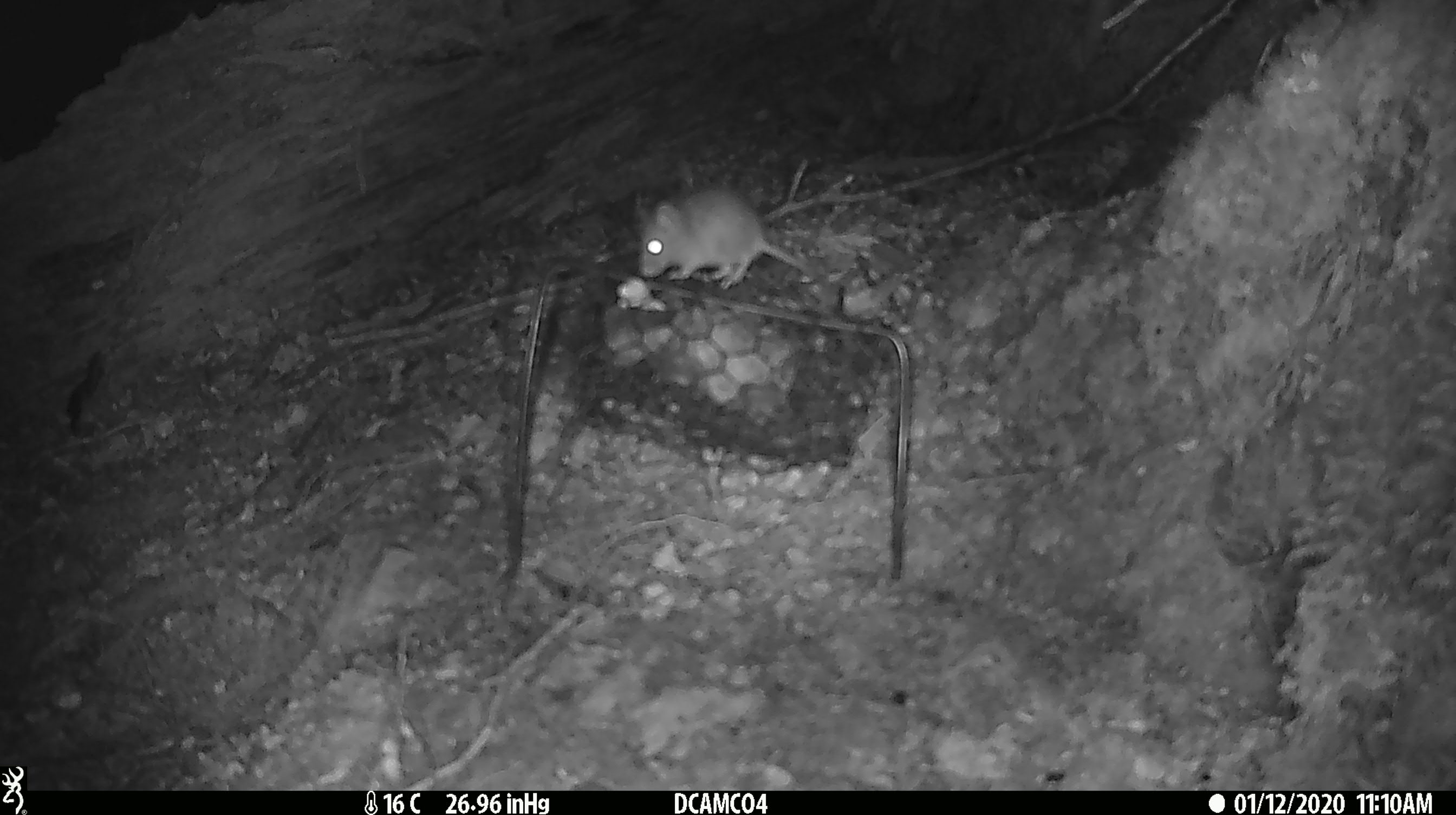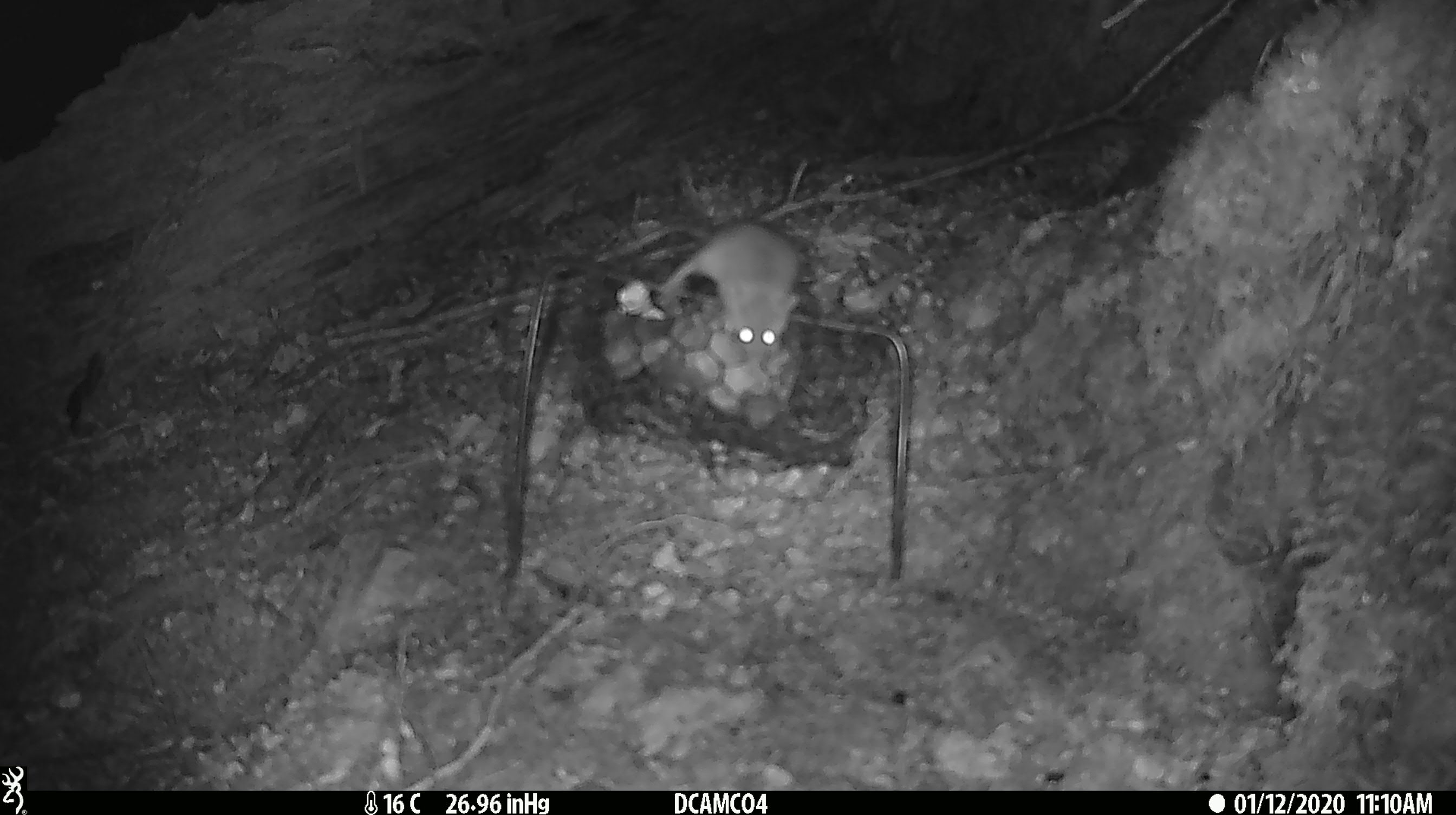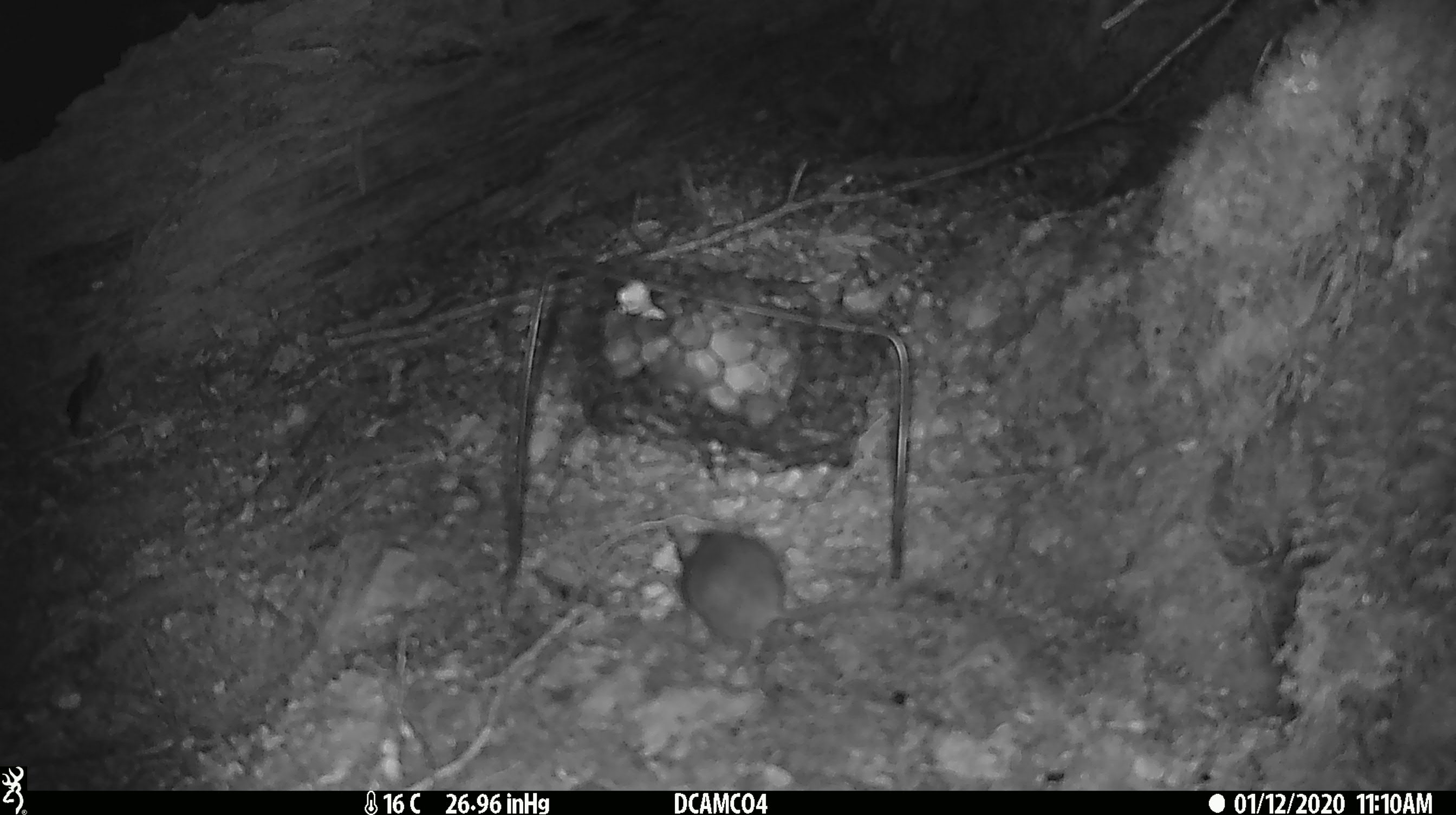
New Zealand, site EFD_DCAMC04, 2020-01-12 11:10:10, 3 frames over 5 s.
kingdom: Animalia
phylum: Chordata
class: Mammalia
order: Rodentia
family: Muridae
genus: Mus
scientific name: Mus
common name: mouse